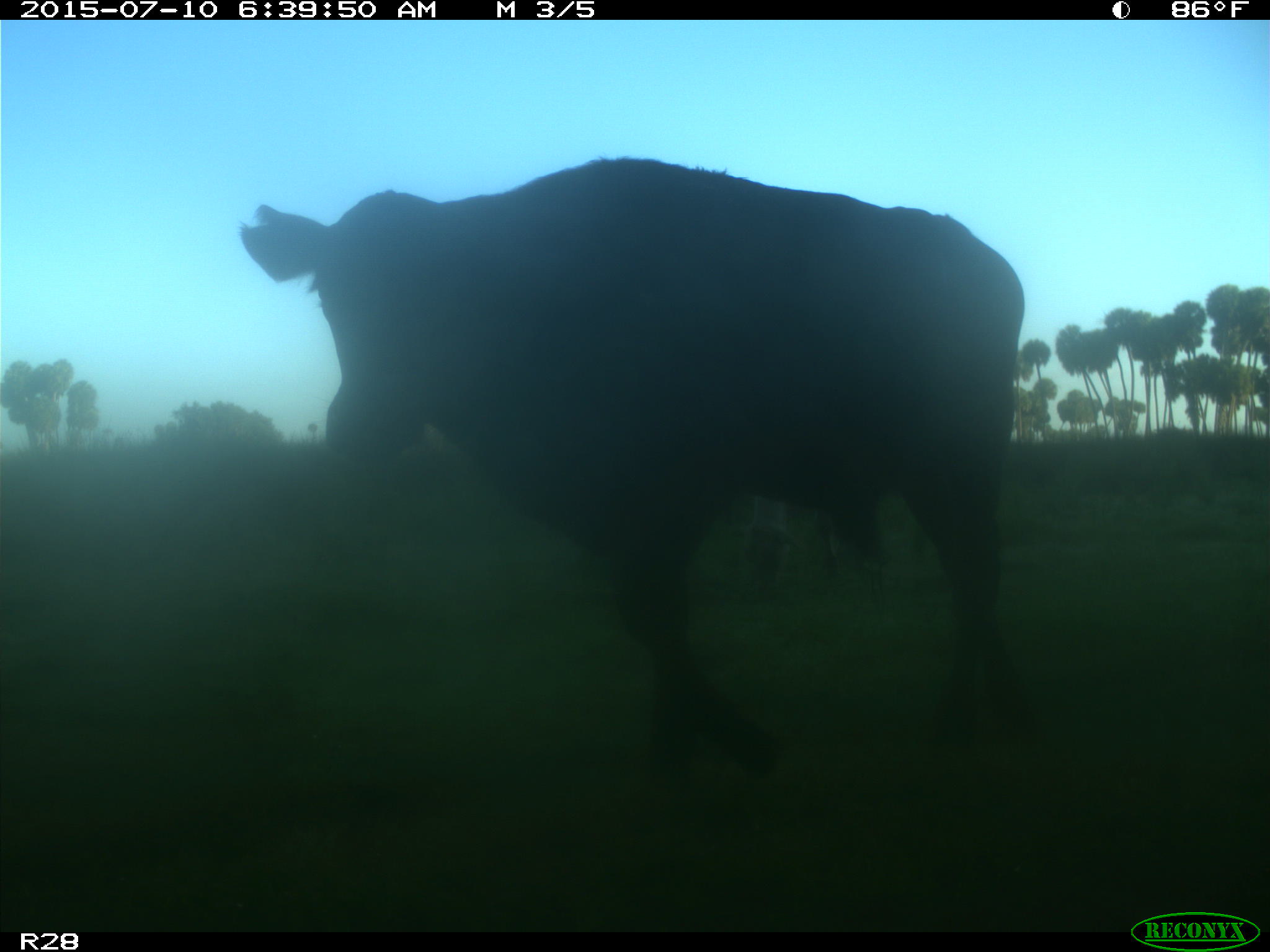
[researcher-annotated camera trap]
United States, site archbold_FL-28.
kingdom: Animalia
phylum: Chordata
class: Mammalia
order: Artiodactyla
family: Bovidae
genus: Bos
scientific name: Bos taurus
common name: domestic cow